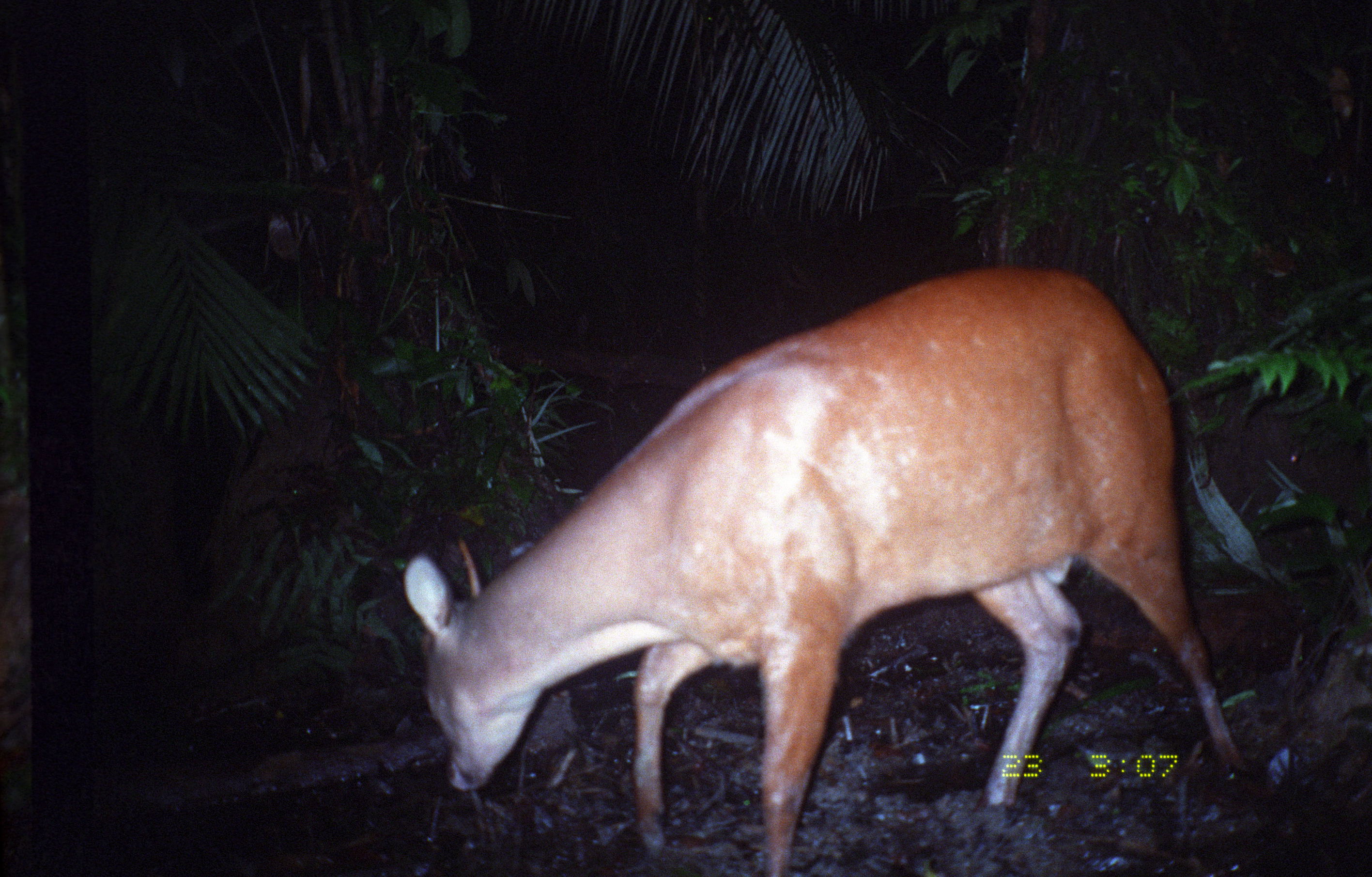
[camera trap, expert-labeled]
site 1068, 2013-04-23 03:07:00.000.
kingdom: Animalia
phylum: Chordata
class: Mammalia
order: Artiodactyla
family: Cervidae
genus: Mazama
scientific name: Mazama americana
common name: red brocket